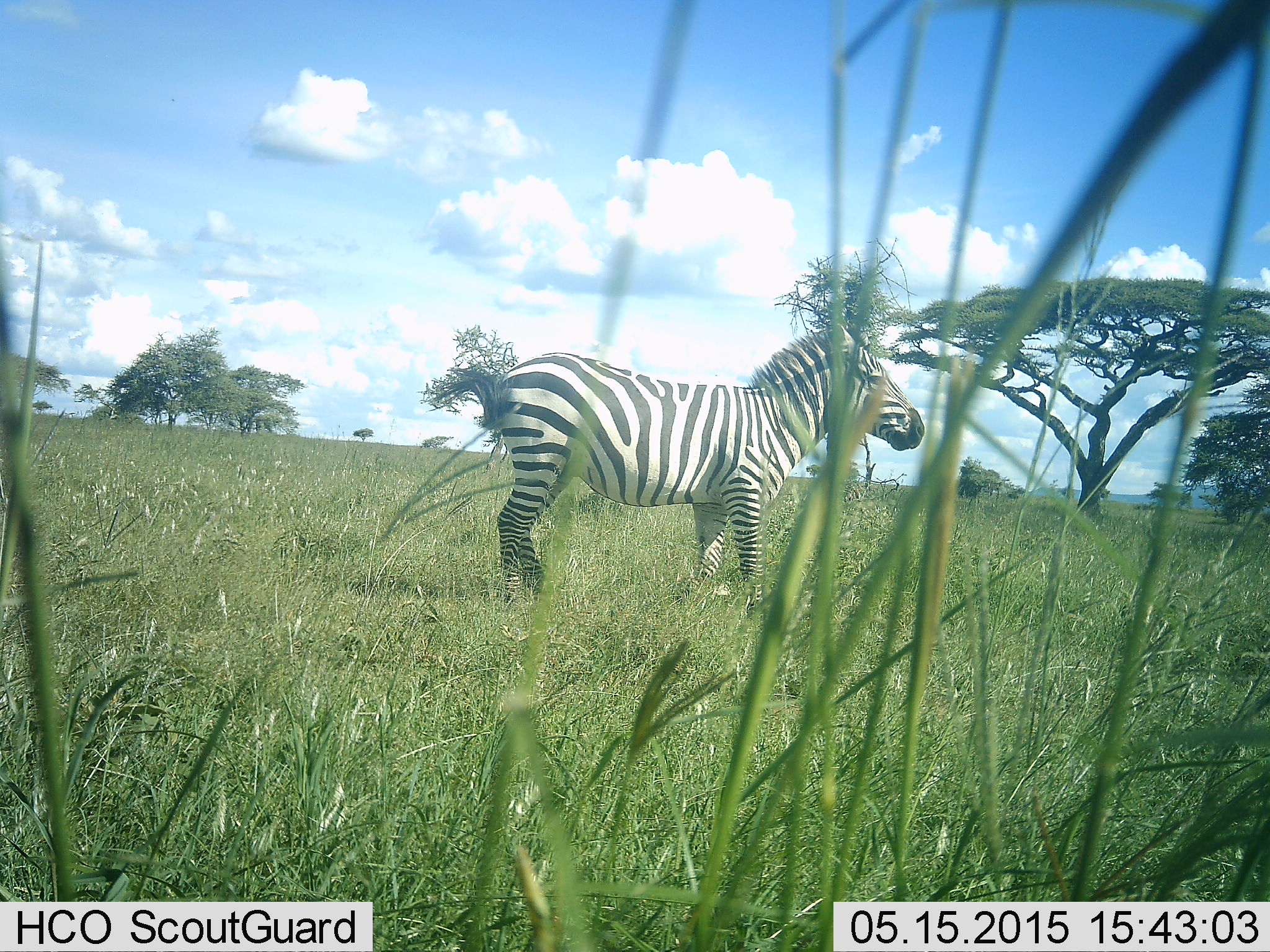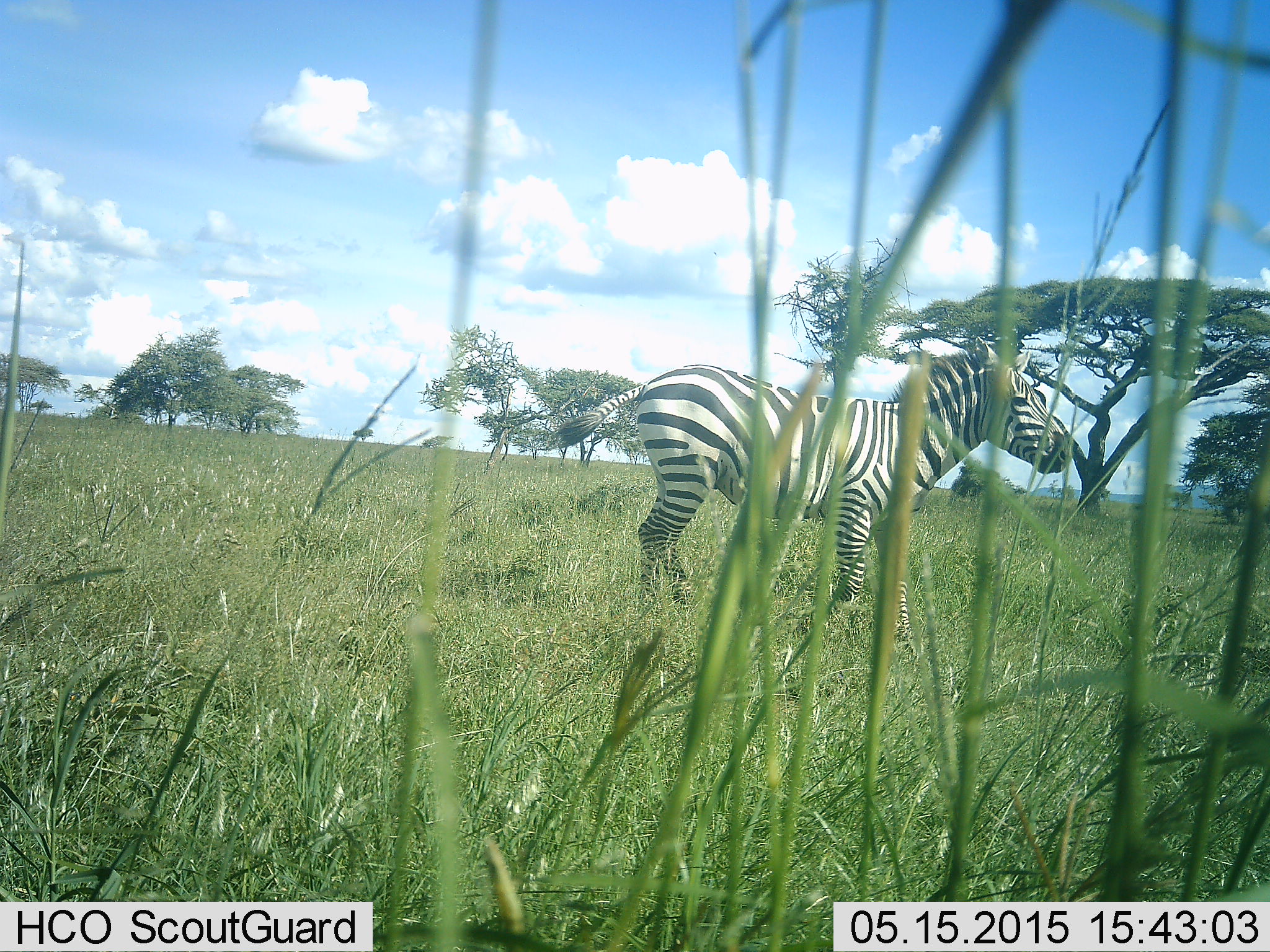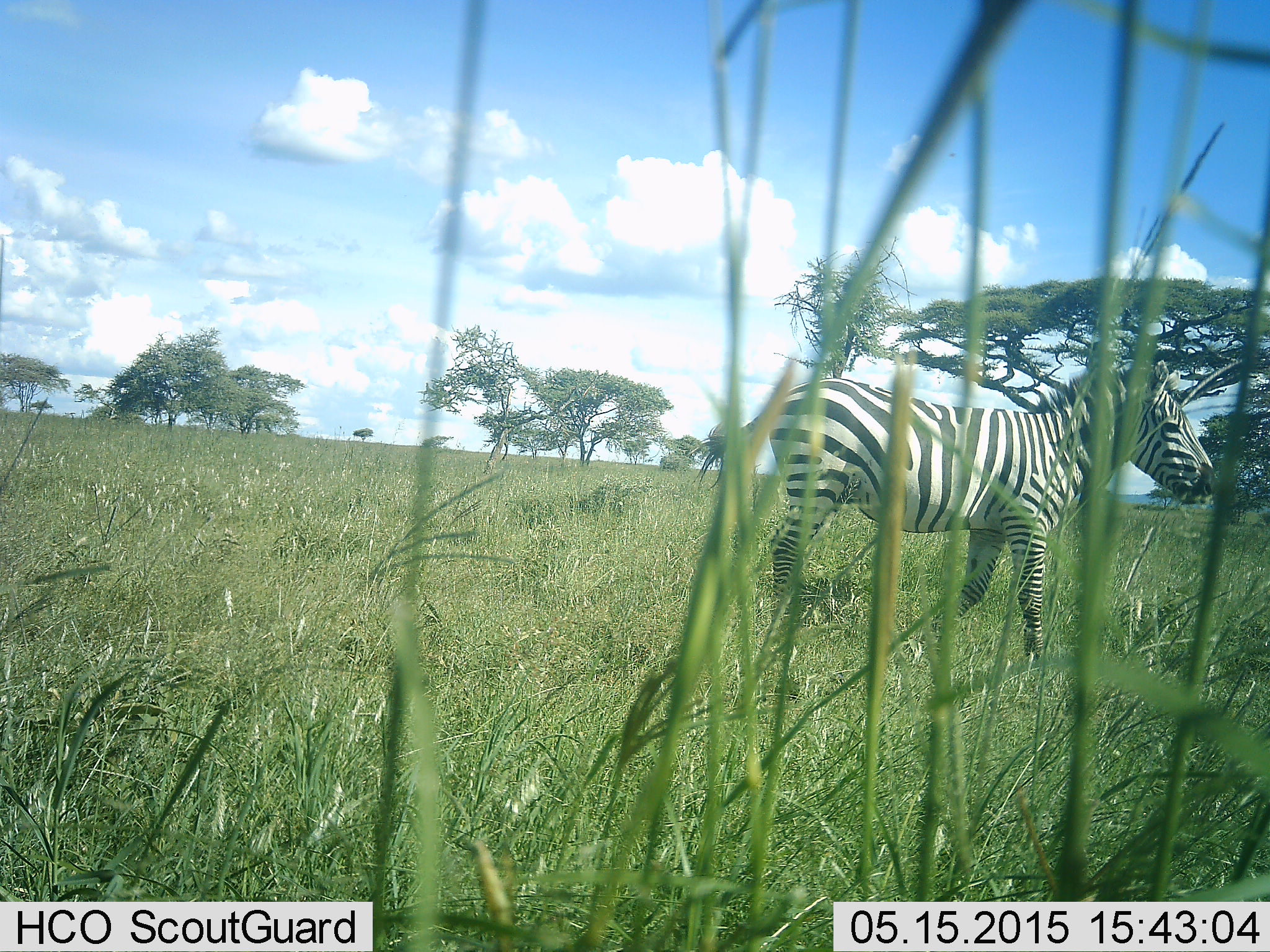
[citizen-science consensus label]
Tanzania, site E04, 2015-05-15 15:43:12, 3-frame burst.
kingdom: Animalia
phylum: Chordata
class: Mammalia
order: Perissodactyla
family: Equidae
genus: Equus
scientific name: Equus quagga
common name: plains zebra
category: zebra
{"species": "zebra (plains zebra) (Equus quagga)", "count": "1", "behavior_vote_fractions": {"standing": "20%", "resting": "0%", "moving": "80%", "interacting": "0%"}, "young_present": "0%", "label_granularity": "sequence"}